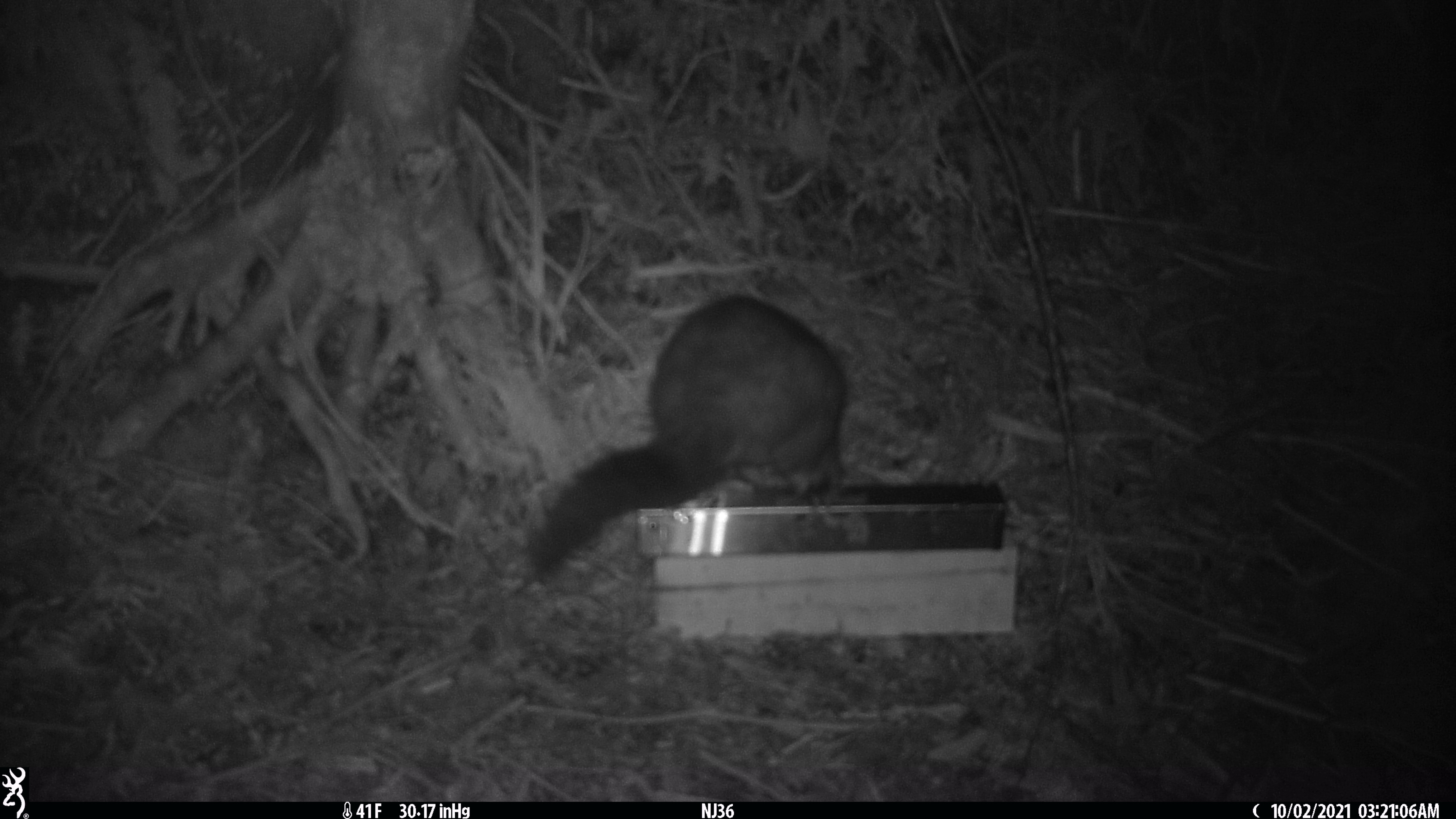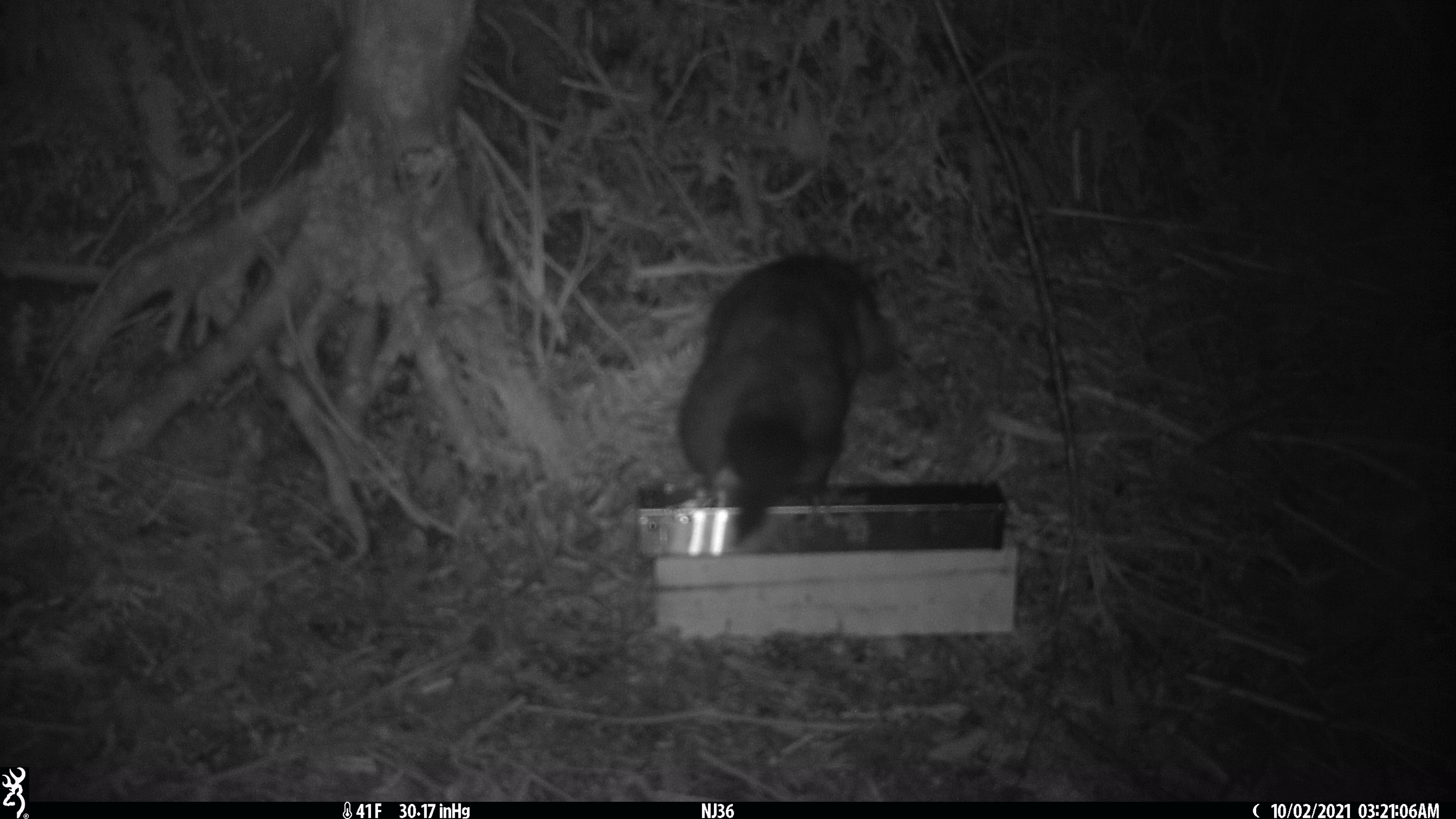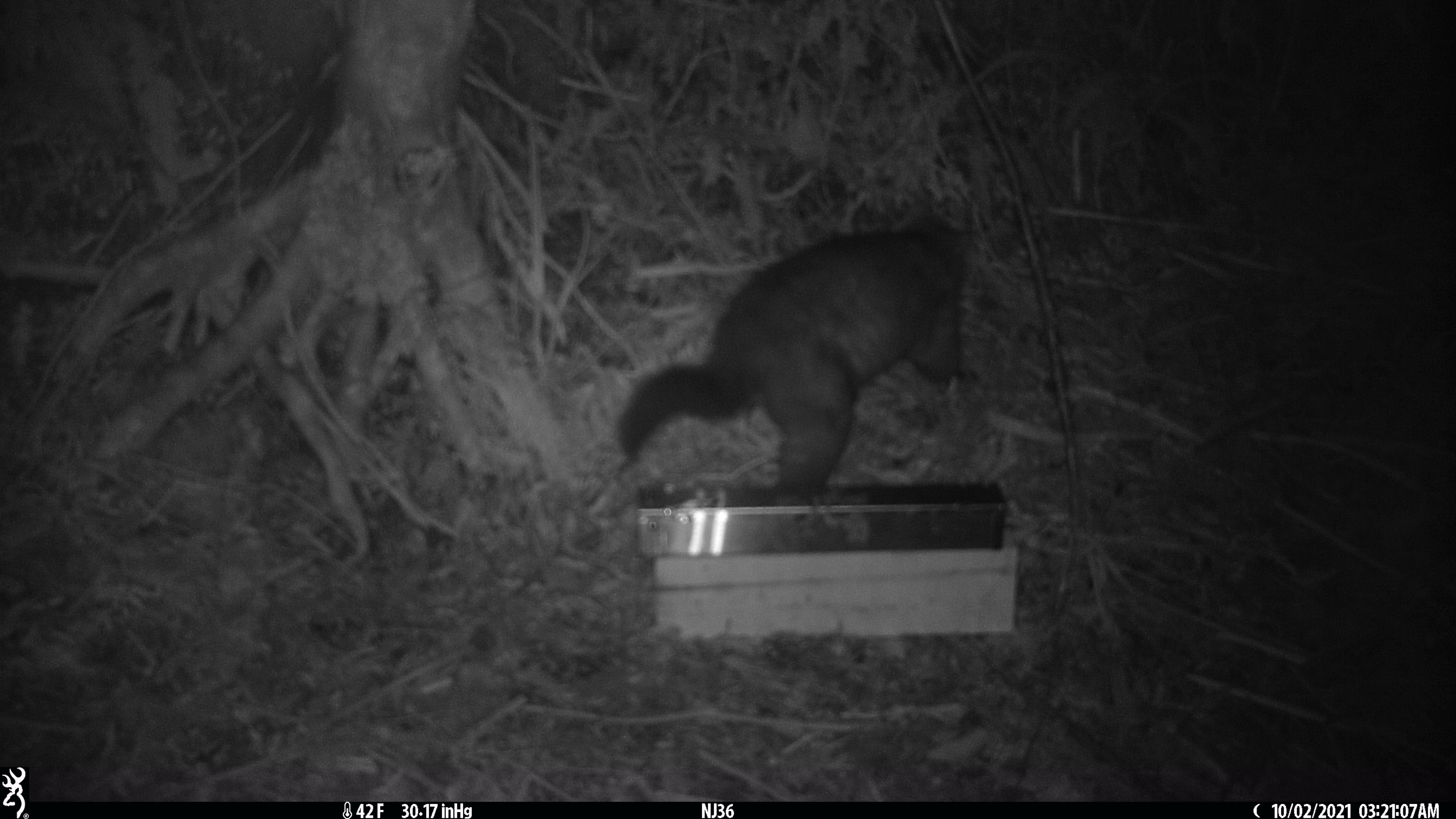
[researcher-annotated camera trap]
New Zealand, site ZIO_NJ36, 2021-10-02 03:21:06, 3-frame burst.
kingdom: Animalia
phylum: Chordata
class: Mammalia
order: Diprotodontia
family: Phalangeridae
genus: Trichosurus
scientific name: Trichosurus vulpecula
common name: common brushtail possum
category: possum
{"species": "possum (common brushtail possum) (Trichosurus vulpecula)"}